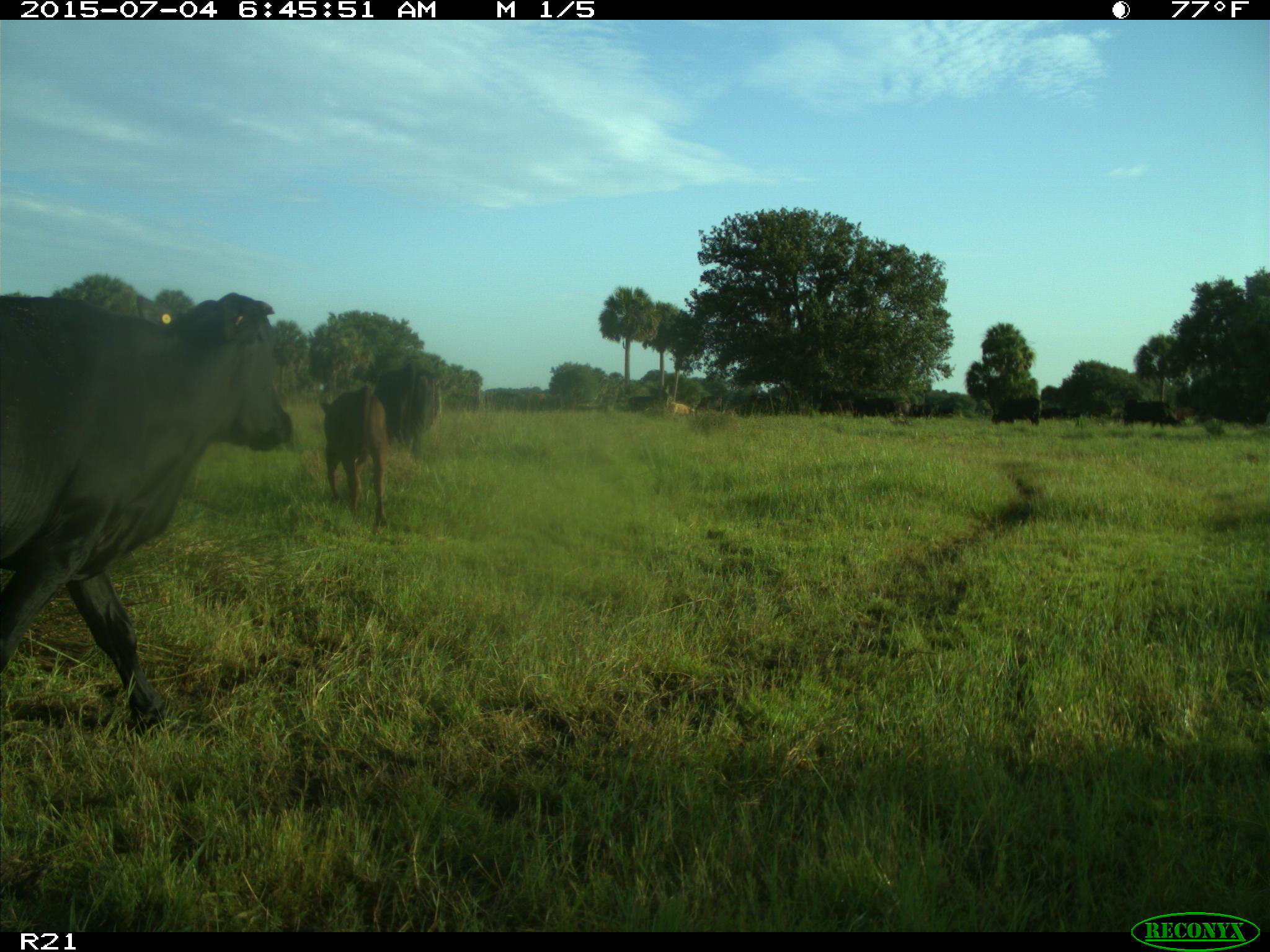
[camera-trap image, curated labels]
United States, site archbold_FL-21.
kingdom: Animalia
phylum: Chordata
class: Mammalia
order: Artiodactyla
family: Bovidae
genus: Bos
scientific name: Bos taurus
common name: domestic cow